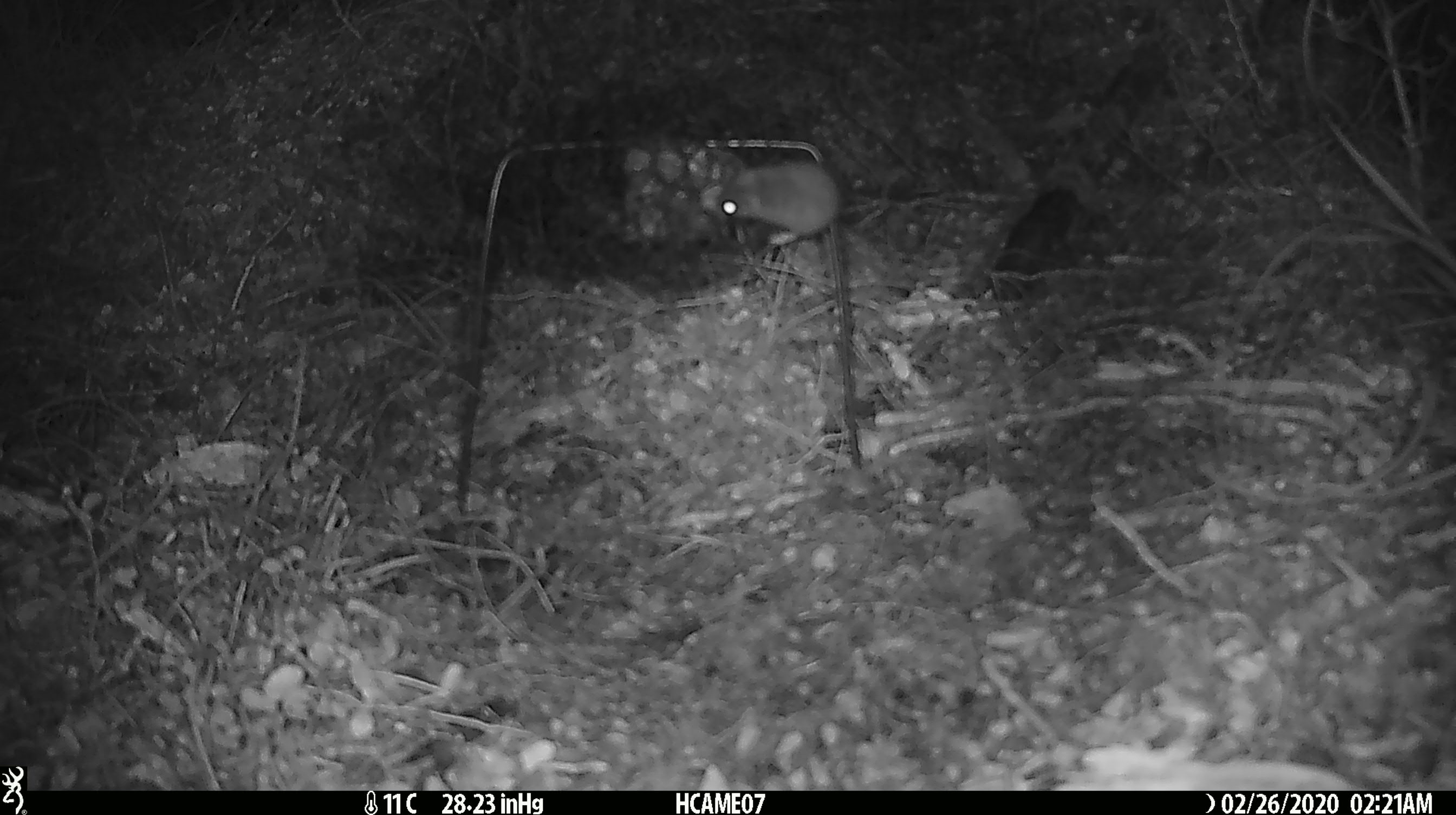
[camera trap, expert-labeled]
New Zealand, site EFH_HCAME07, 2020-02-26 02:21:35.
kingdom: Animalia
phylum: Chordata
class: Mammalia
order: Rodentia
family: Muridae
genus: Mus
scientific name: Mus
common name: mouse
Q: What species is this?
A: Mouse (Mus).